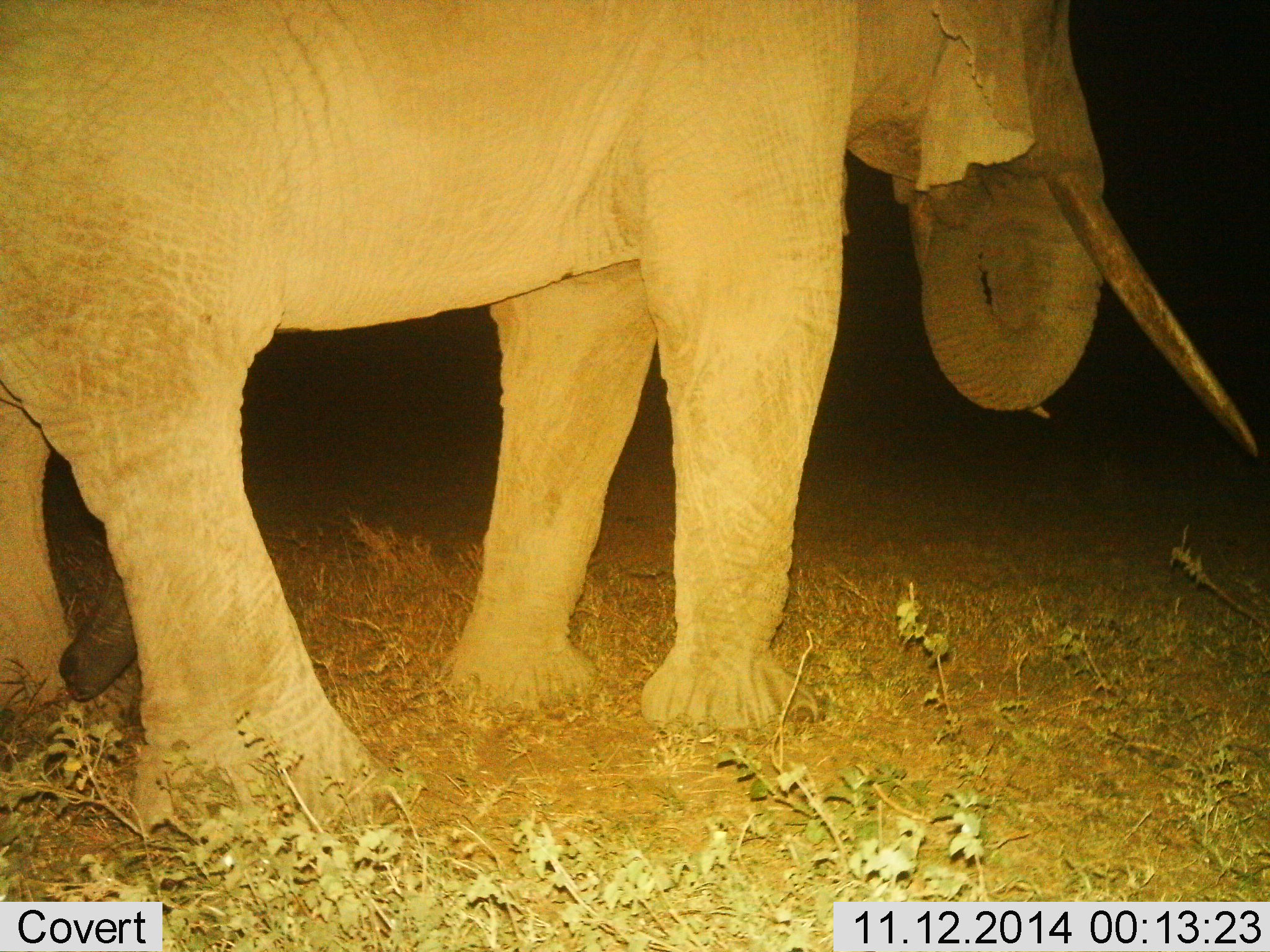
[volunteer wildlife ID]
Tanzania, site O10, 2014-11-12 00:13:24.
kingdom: Animalia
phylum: Chordata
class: Mammalia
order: Proboscidea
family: Elephantidae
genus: Loxodonta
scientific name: Loxodonta africana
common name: african bush elephant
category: elephant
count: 1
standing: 100%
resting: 0%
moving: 0%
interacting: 0%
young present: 0%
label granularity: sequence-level